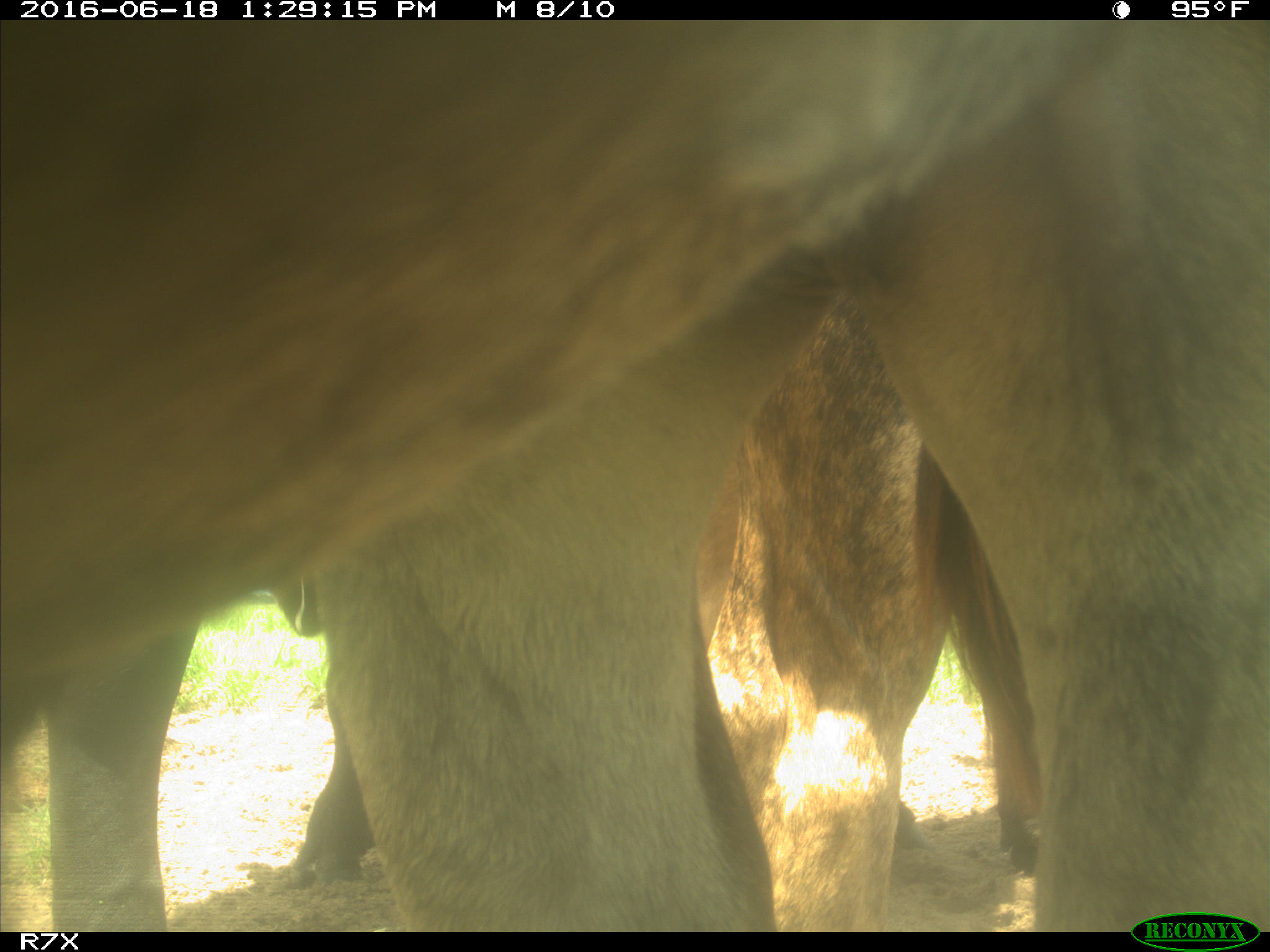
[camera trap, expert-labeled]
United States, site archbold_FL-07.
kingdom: Animalia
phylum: Chordata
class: Mammalia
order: Artiodactyla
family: Bovidae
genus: Bos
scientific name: Bos taurus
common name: domestic cow